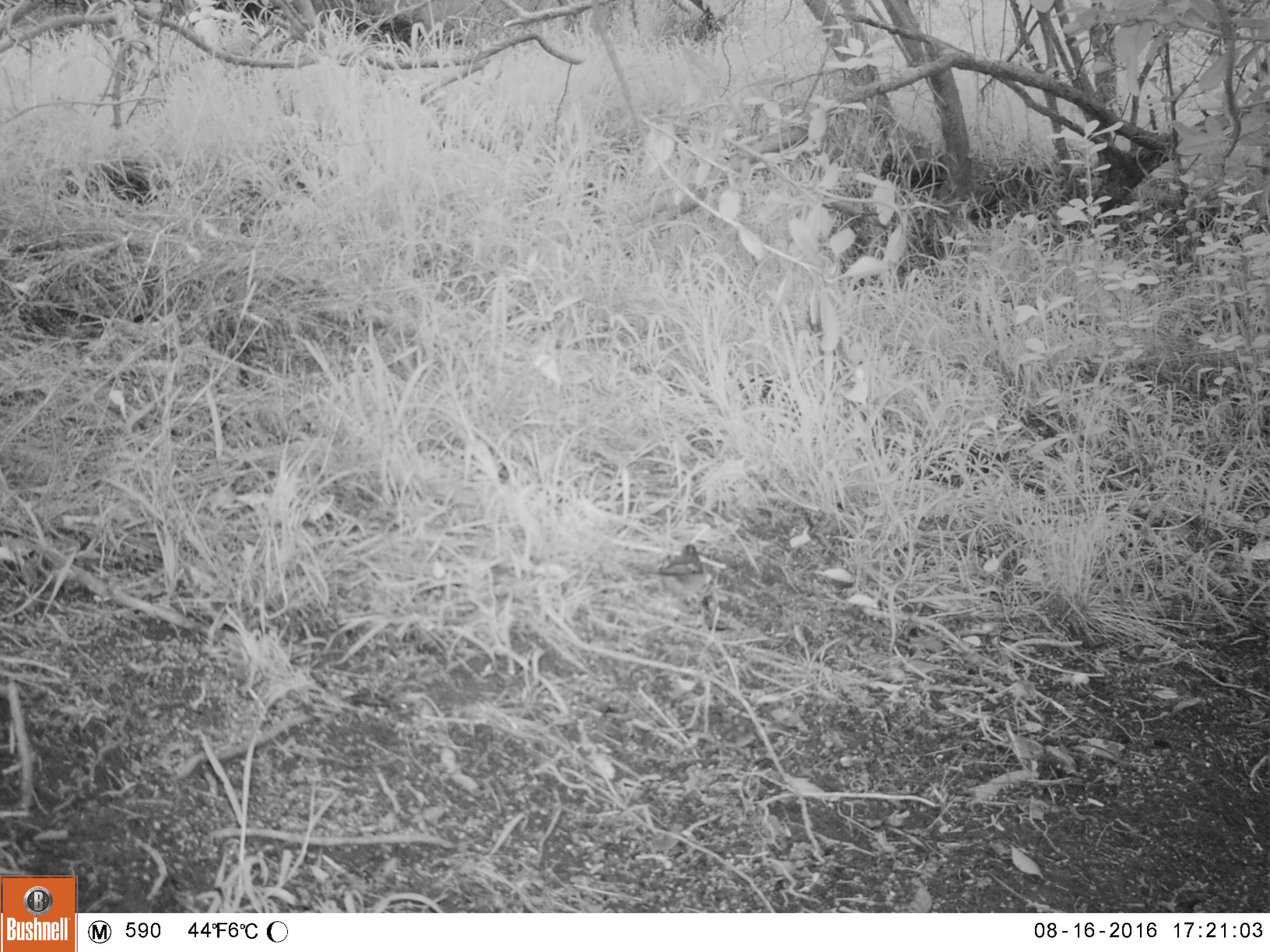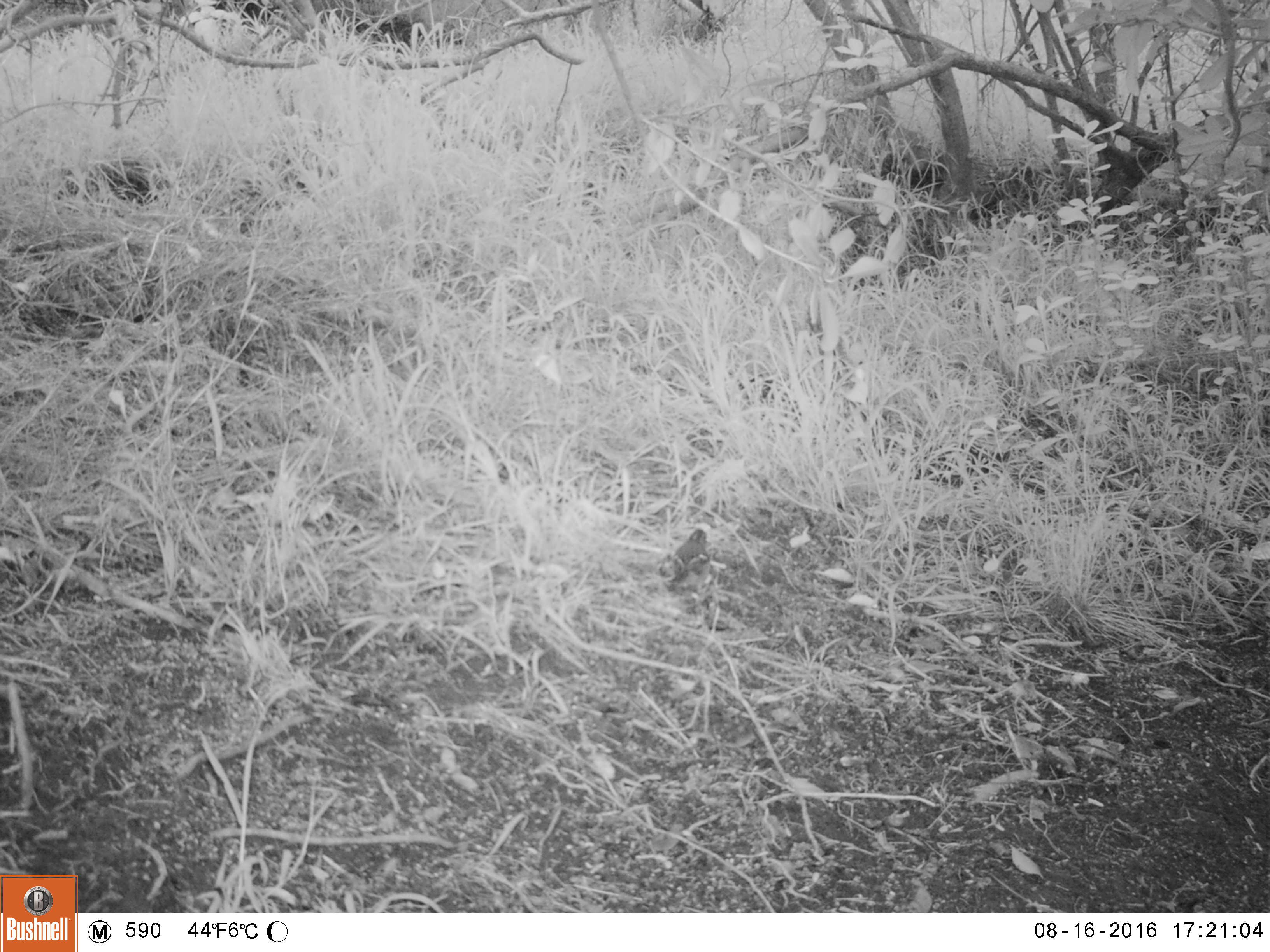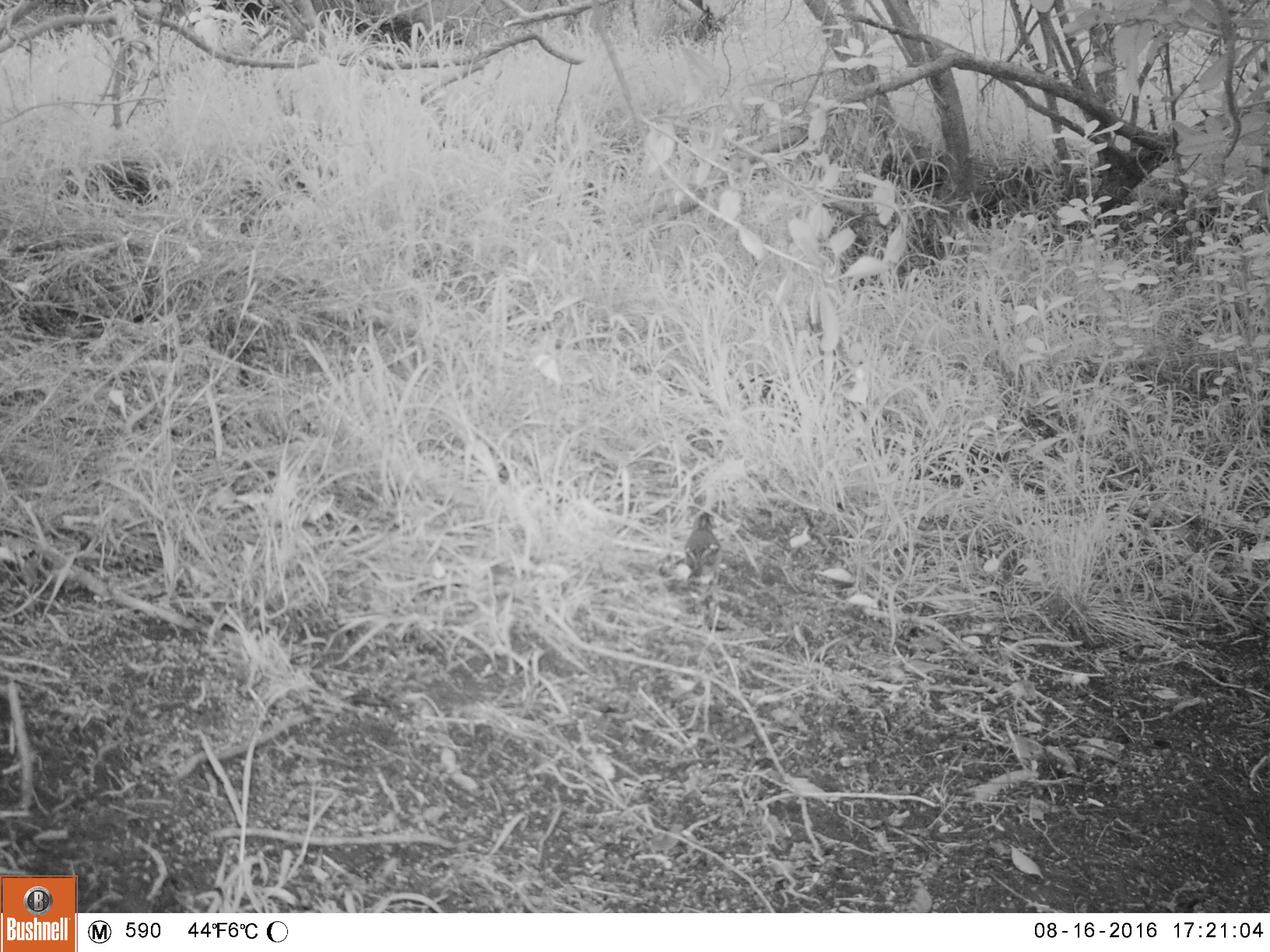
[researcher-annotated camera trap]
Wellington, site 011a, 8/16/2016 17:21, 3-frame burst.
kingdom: Animalia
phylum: Chordata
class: Aves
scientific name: Aves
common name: bird